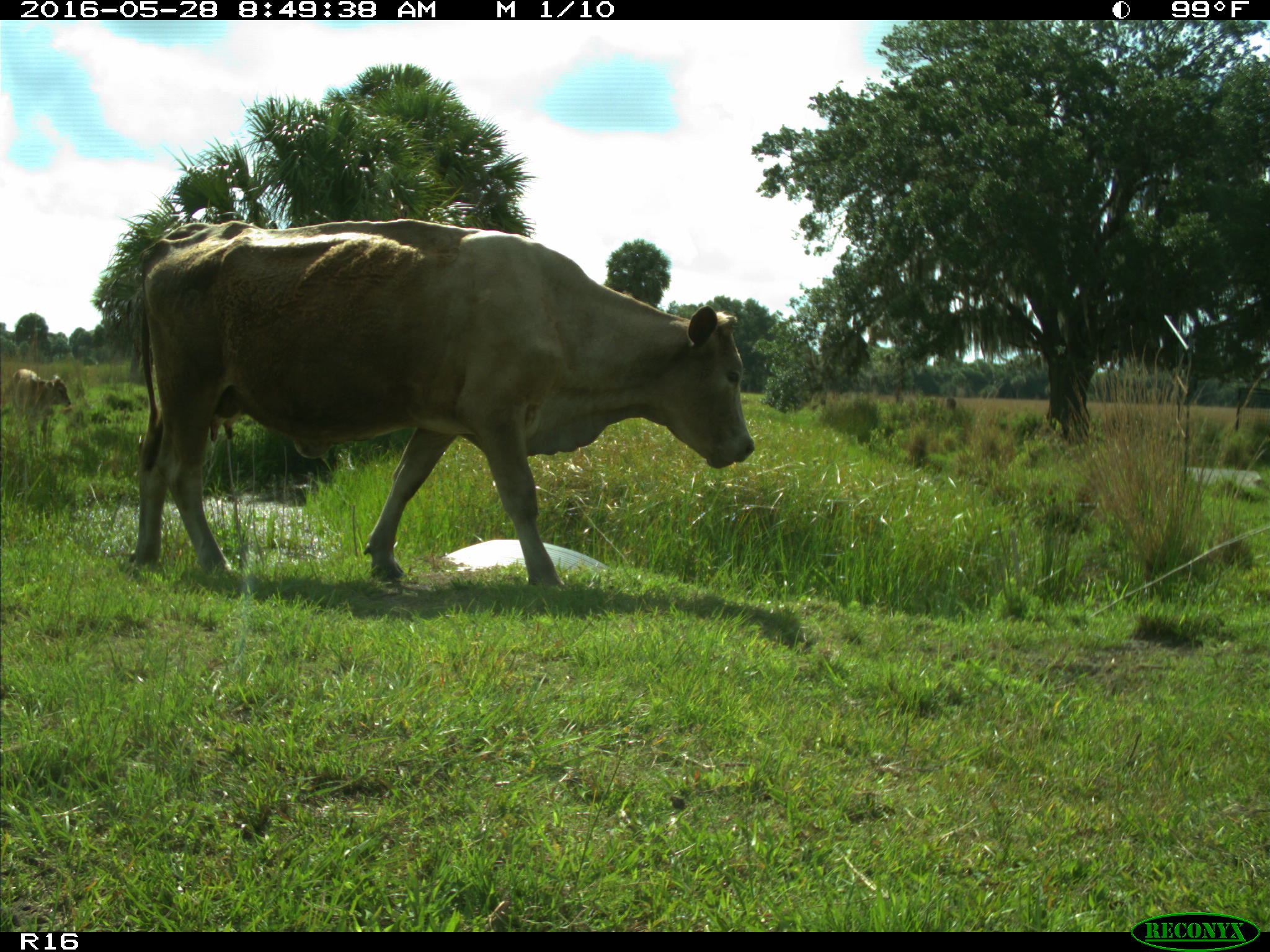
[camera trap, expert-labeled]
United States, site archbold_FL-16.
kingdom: Animalia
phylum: Chordata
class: Mammalia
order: Artiodactyla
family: Bovidae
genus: Bos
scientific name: Bos taurus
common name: domestic cow